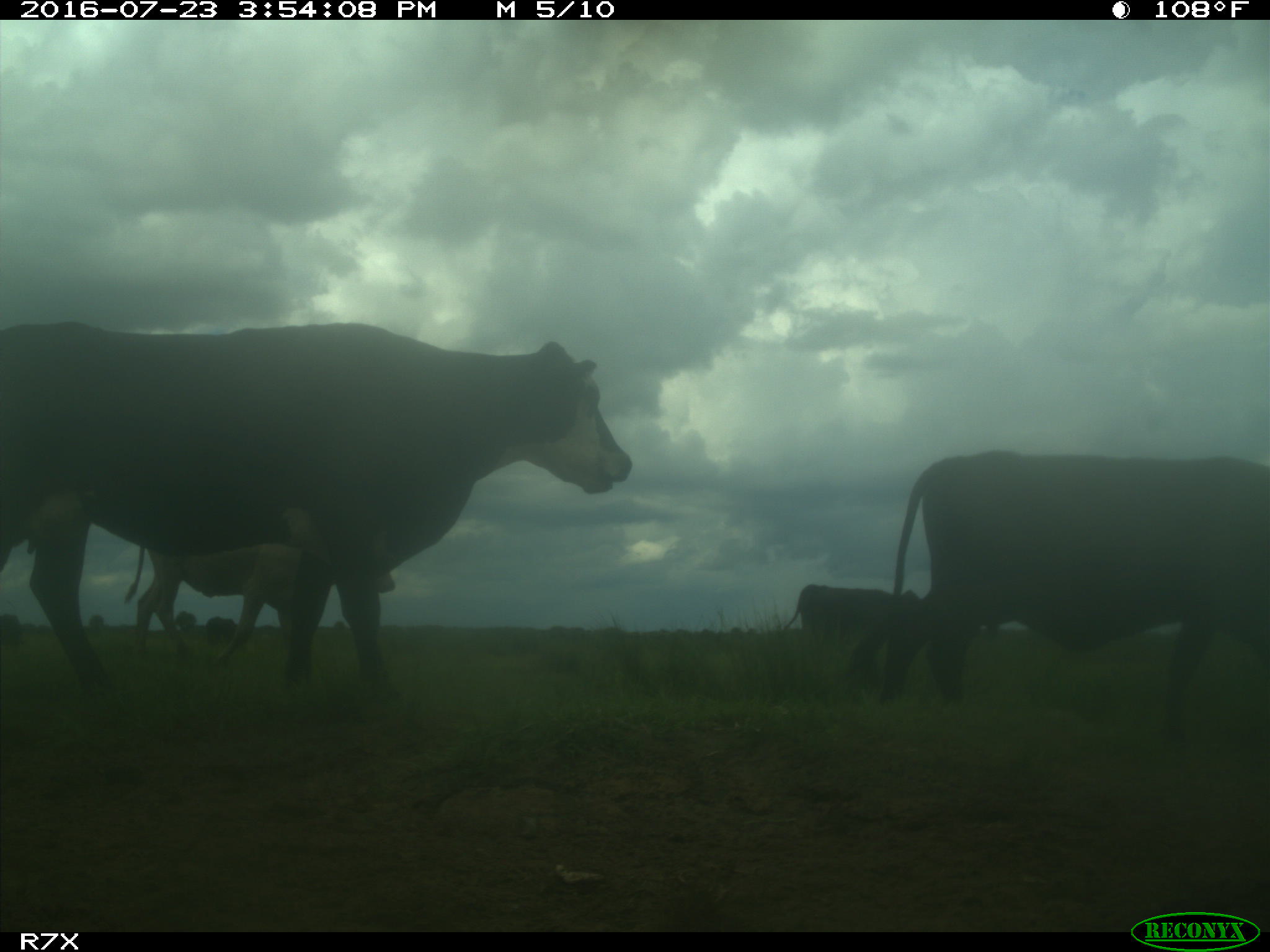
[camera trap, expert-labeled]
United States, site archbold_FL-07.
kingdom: Animalia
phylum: Chordata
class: Mammalia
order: Artiodactyla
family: Bovidae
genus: Bos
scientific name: Bos taurus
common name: domestic cow